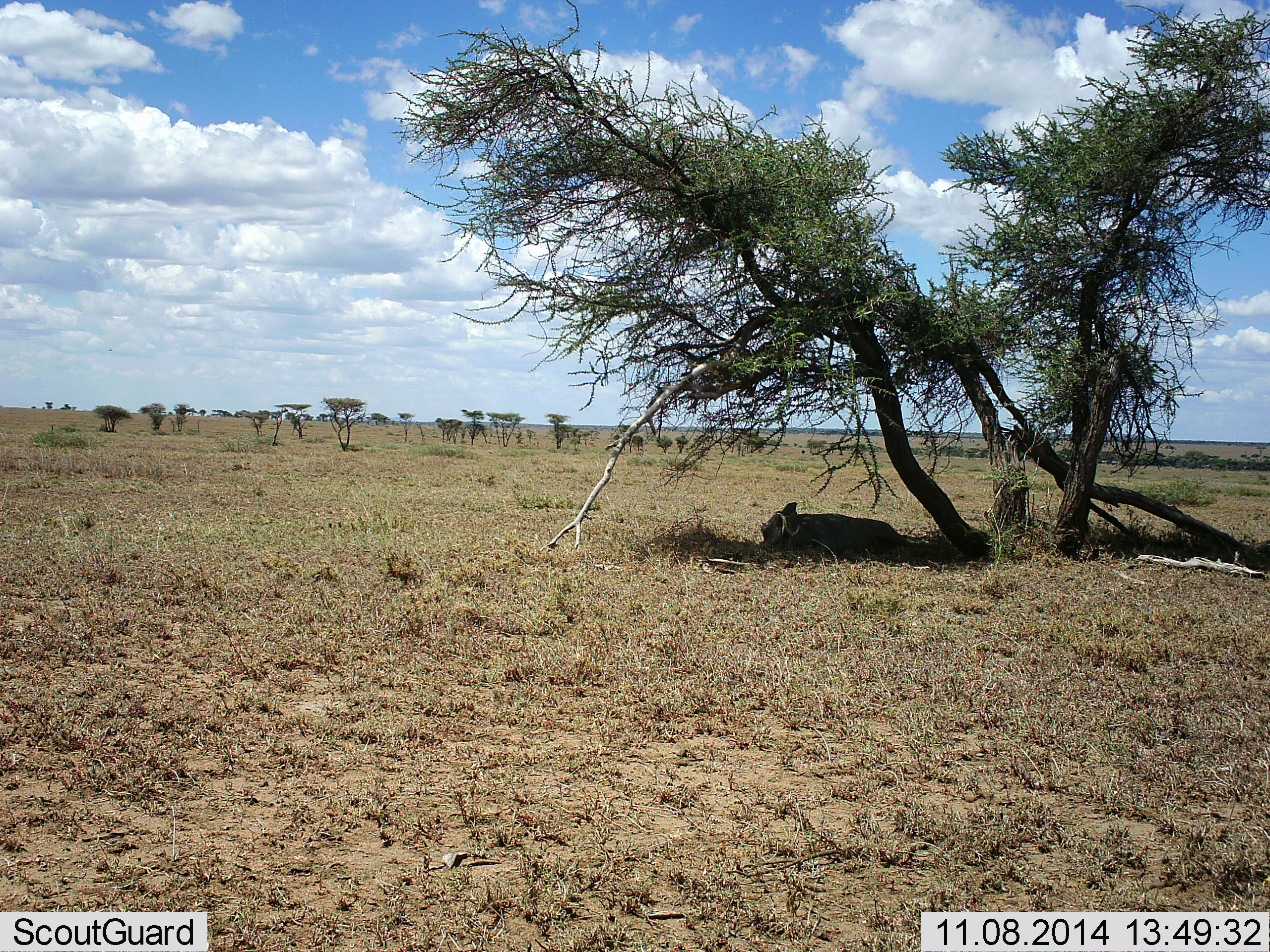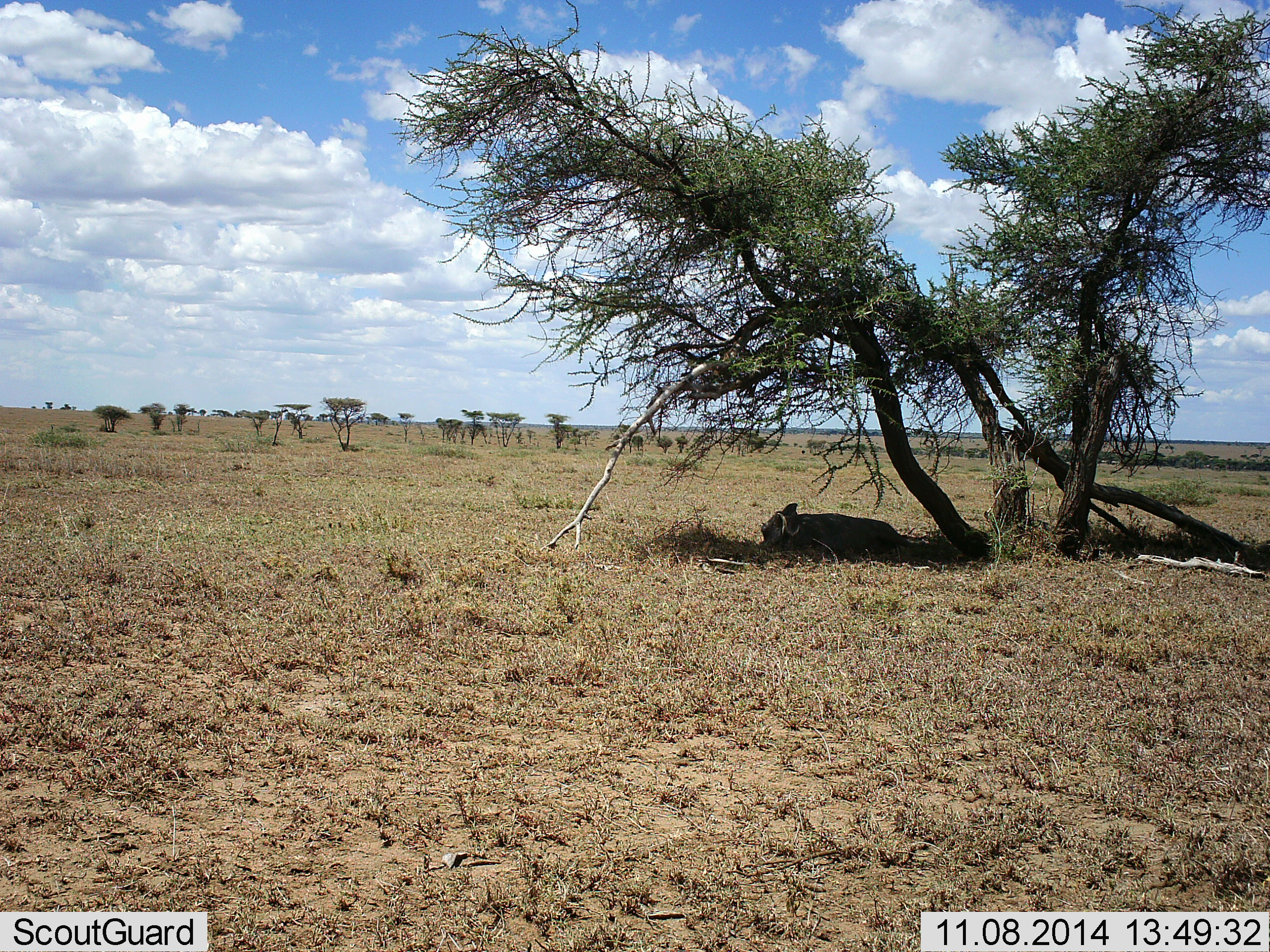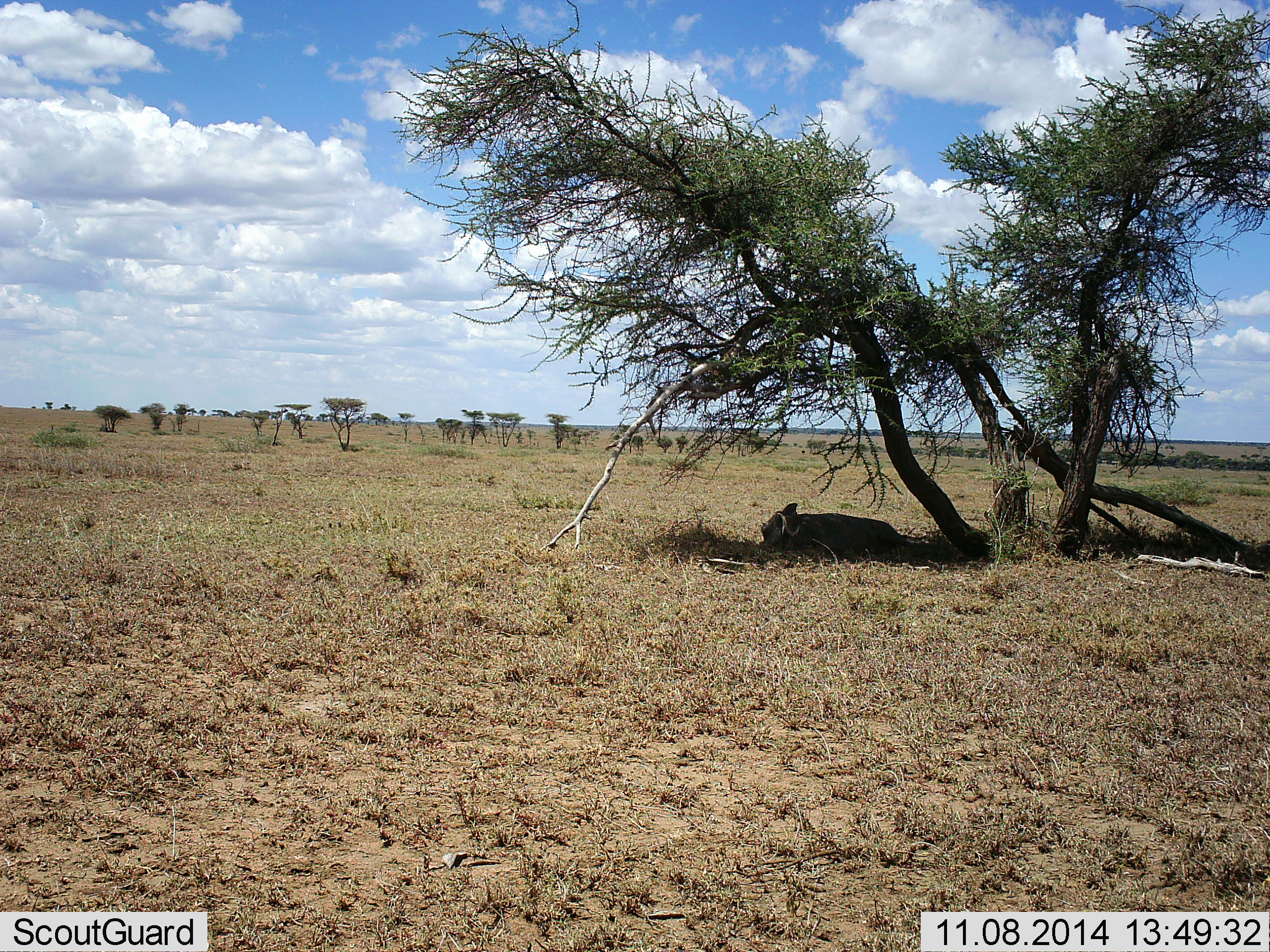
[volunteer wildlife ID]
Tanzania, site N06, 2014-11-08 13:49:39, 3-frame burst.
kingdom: Animalia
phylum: Chordata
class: Mammalia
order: Artiodactyla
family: Suidae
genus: Phacochoerus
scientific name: Phacochoerus africanus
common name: warthog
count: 1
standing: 10%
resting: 90%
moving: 0%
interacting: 0%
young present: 0%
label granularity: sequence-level